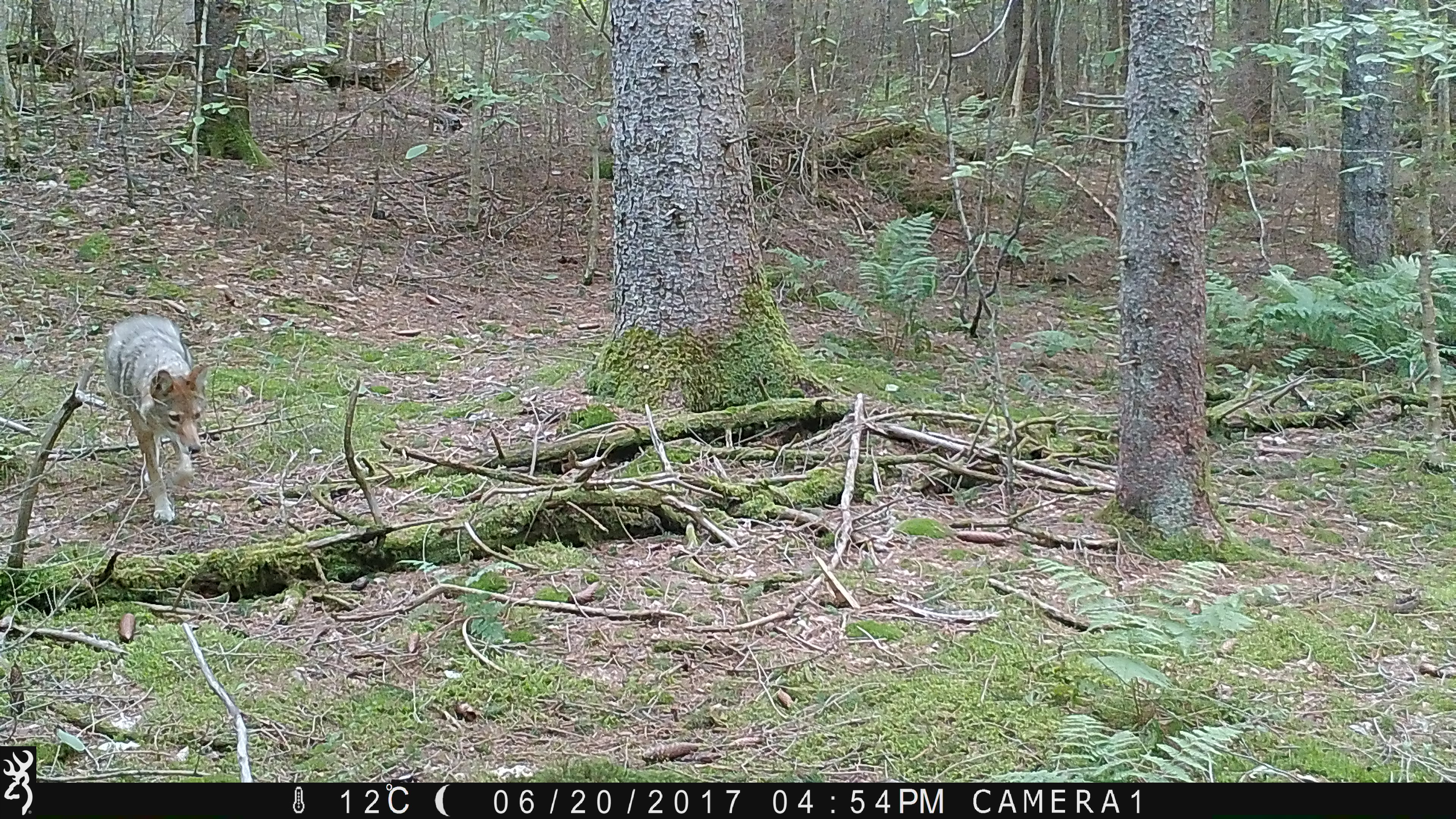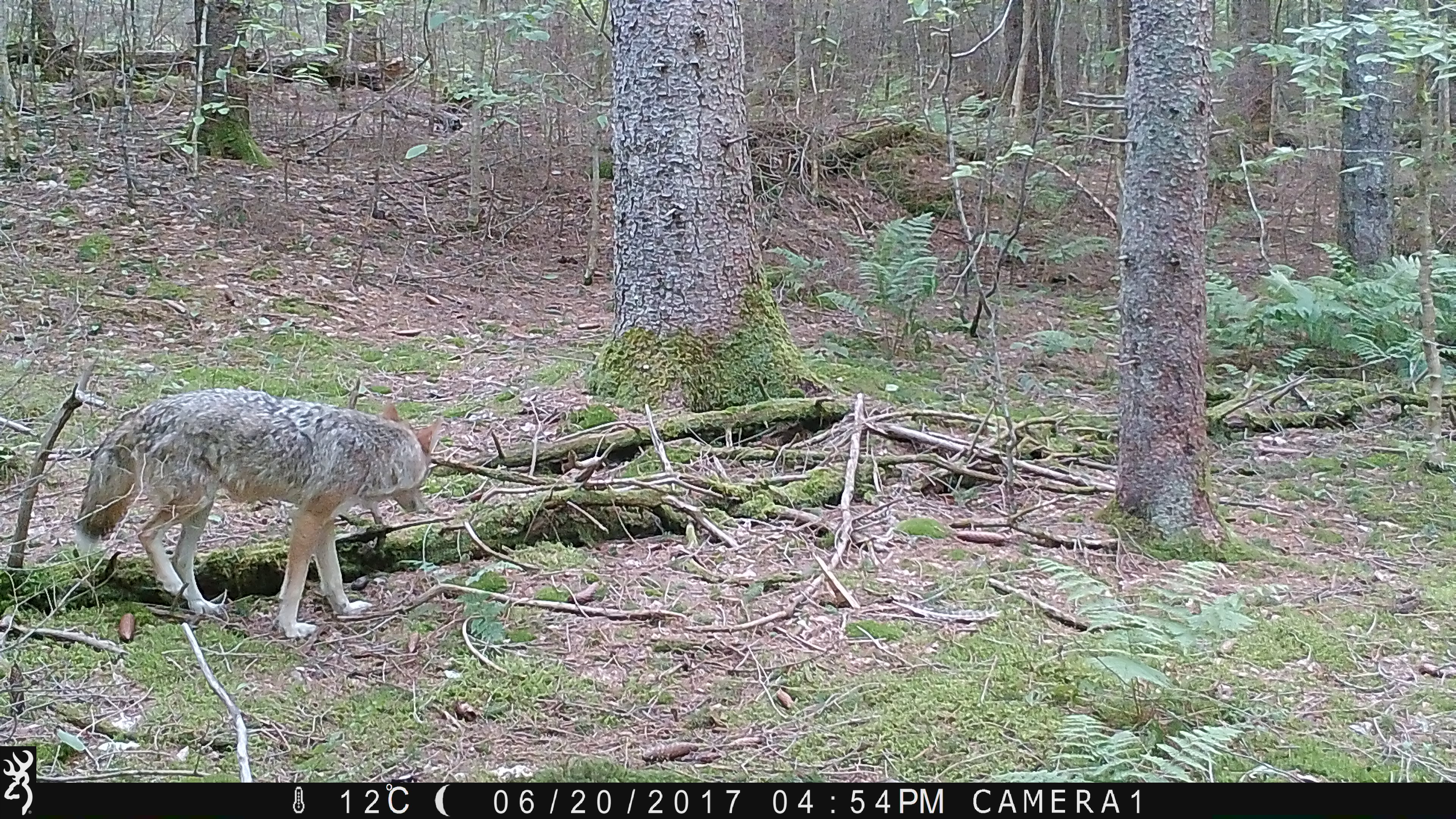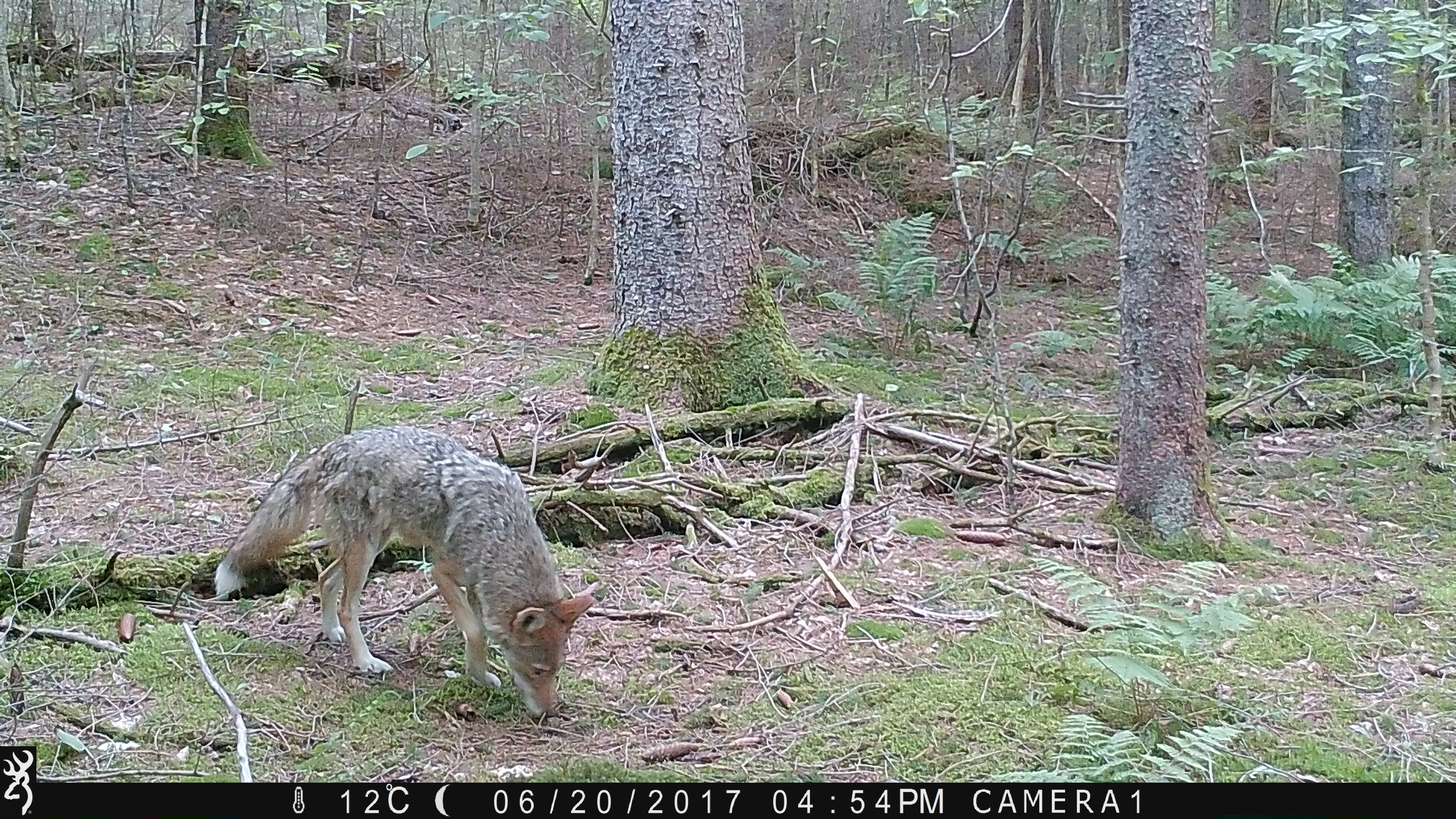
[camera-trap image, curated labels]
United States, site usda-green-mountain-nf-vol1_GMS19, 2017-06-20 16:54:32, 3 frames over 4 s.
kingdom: Animalia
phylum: Chordata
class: Mammalia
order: Carnivora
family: Canidae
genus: Canis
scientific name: Canis latrans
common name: coyote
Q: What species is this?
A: Coyote (Canis latrans).